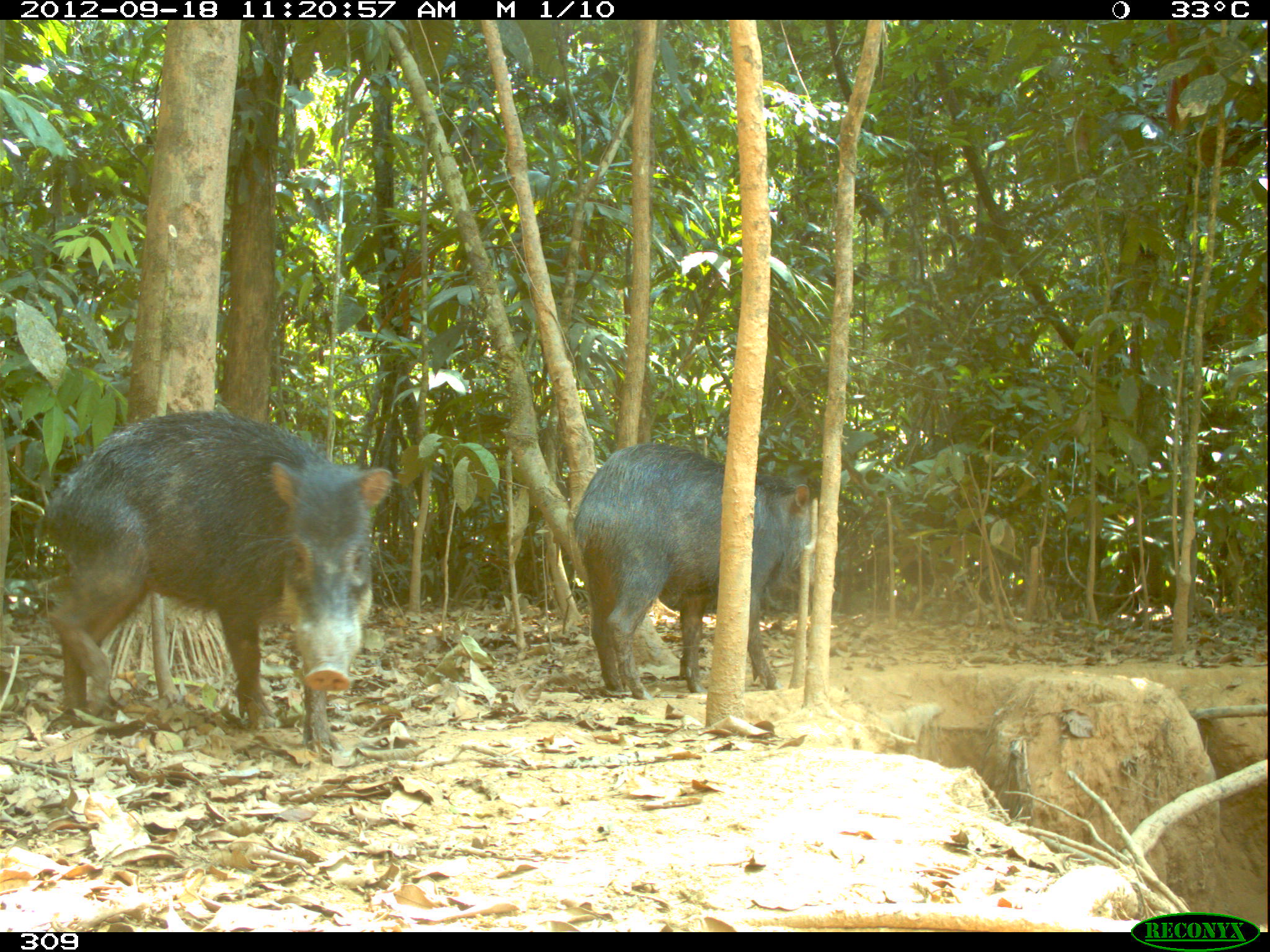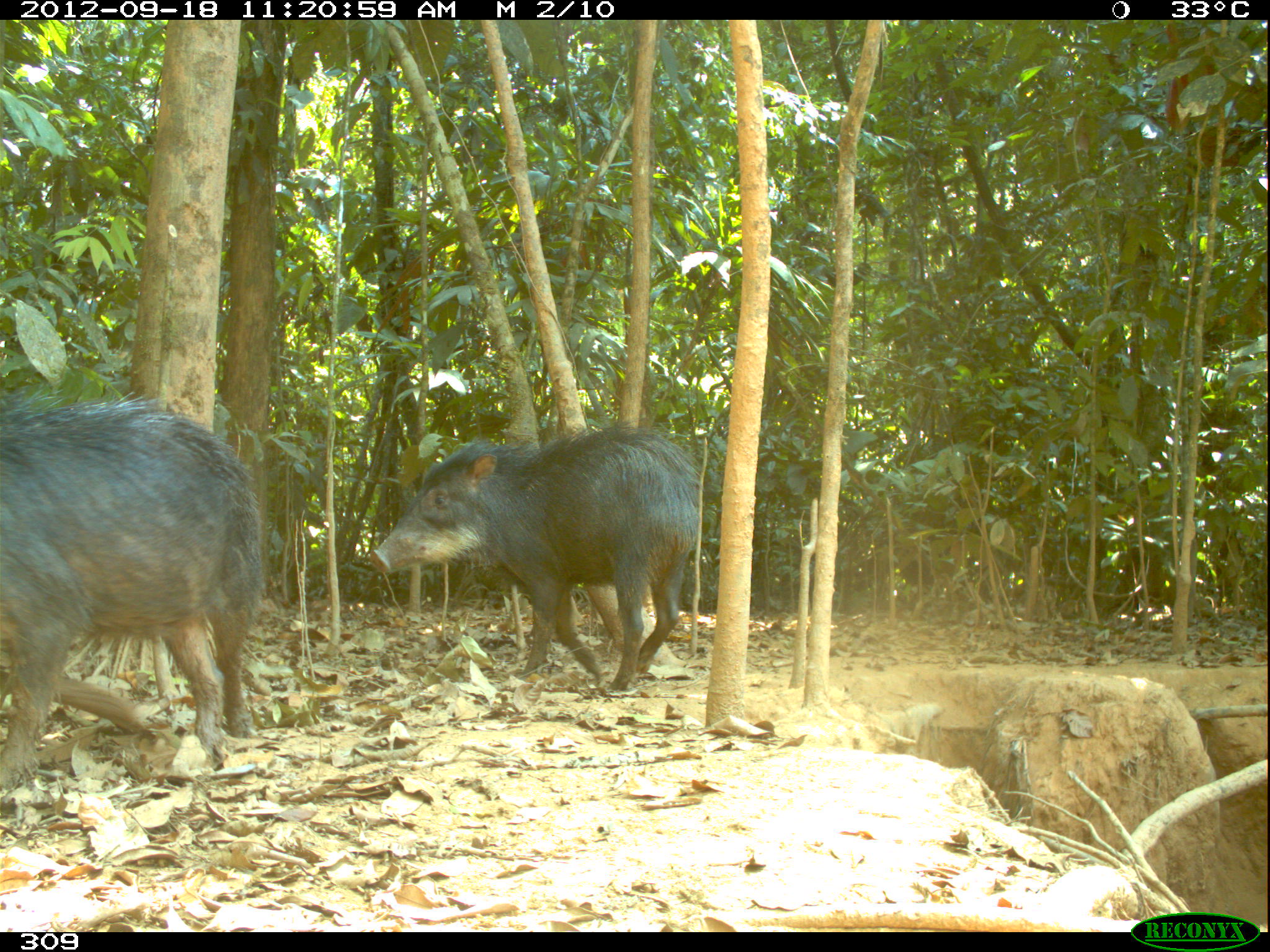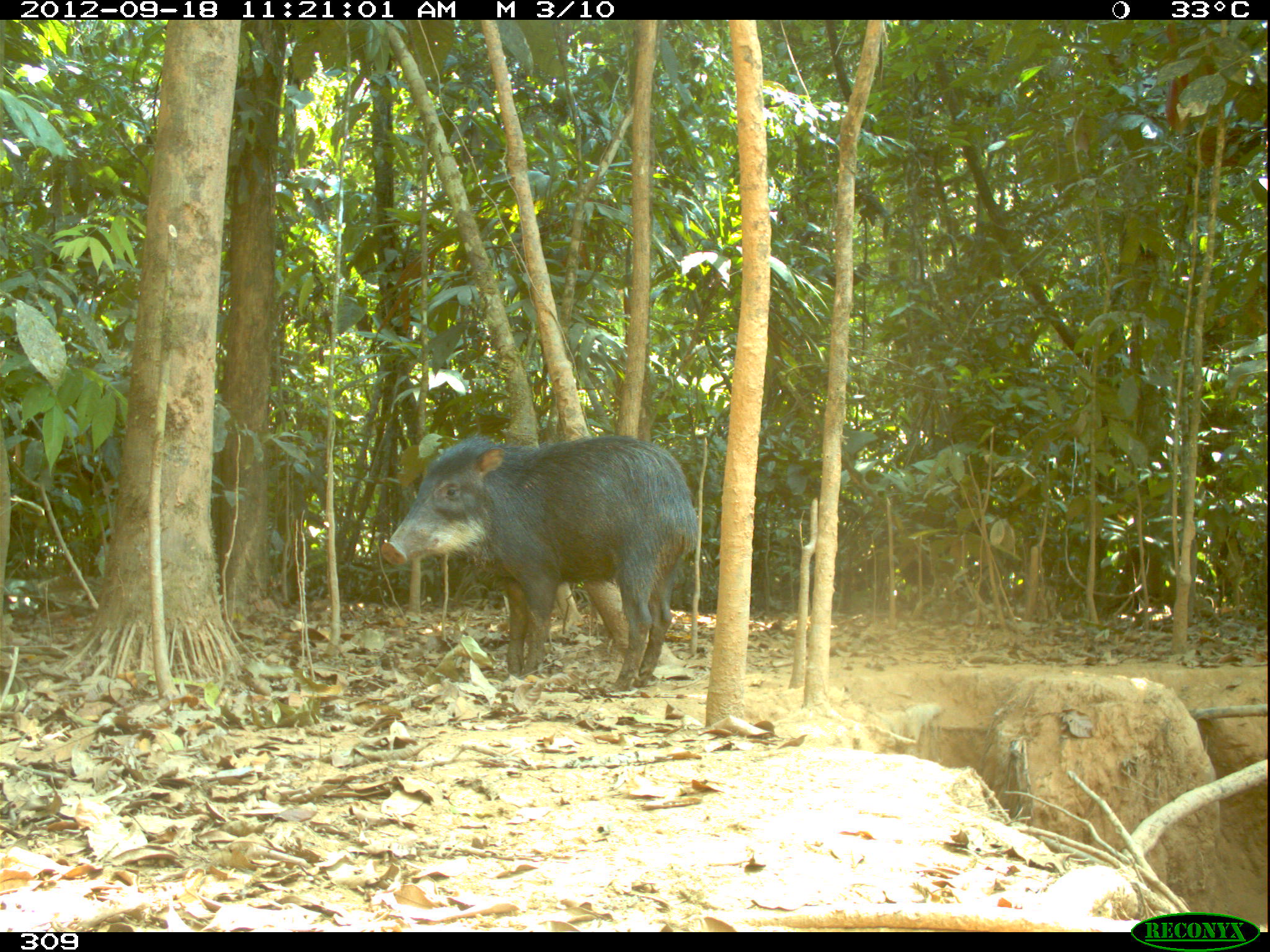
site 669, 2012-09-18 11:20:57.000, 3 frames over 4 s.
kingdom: Animalia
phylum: Chordata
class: Mammalia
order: Artiodactyla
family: Tayassuidae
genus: Tayassu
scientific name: Tayassu pecari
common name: white-lipped peccary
Tayassu pecari (white-lipped peccary).